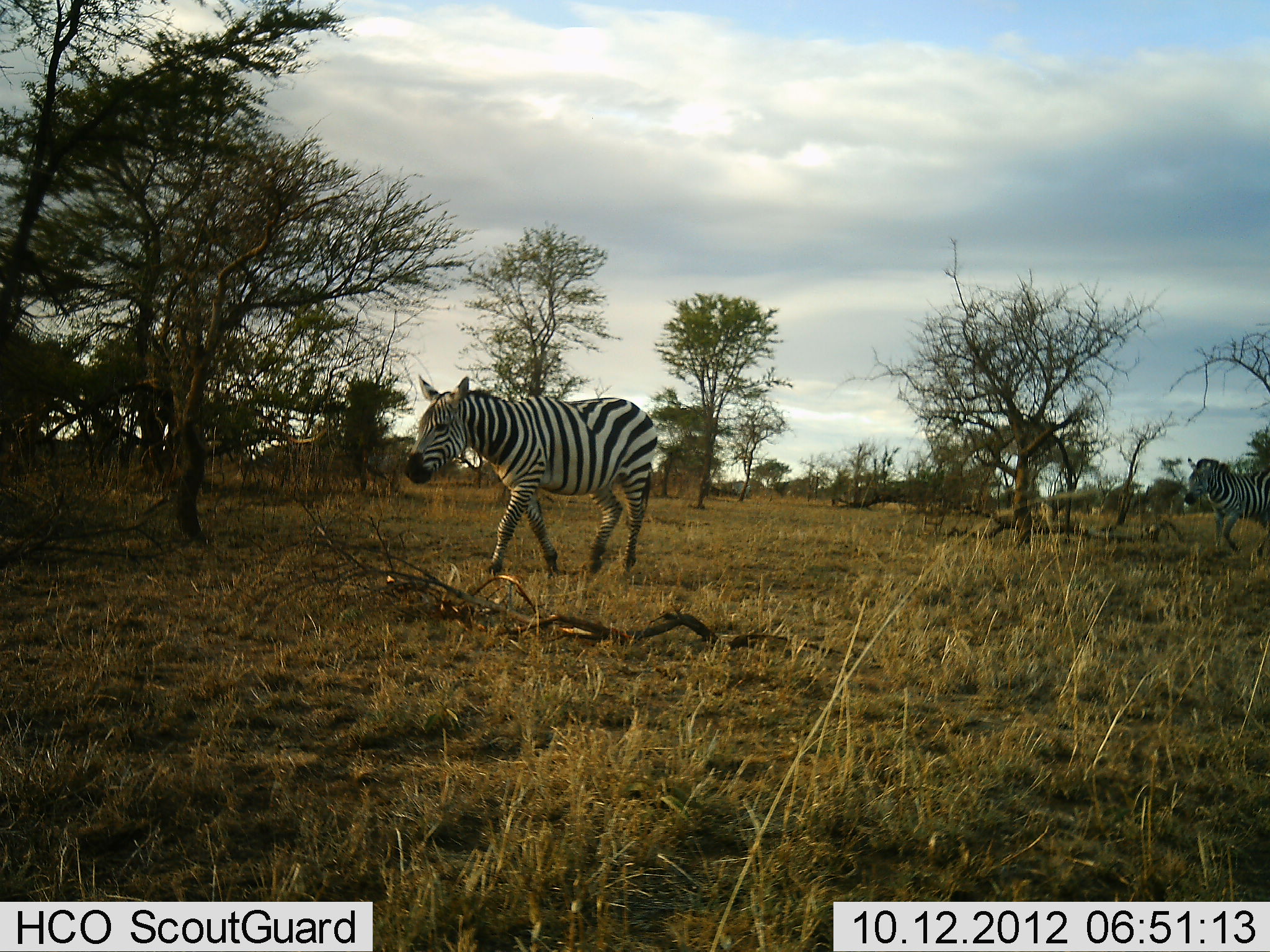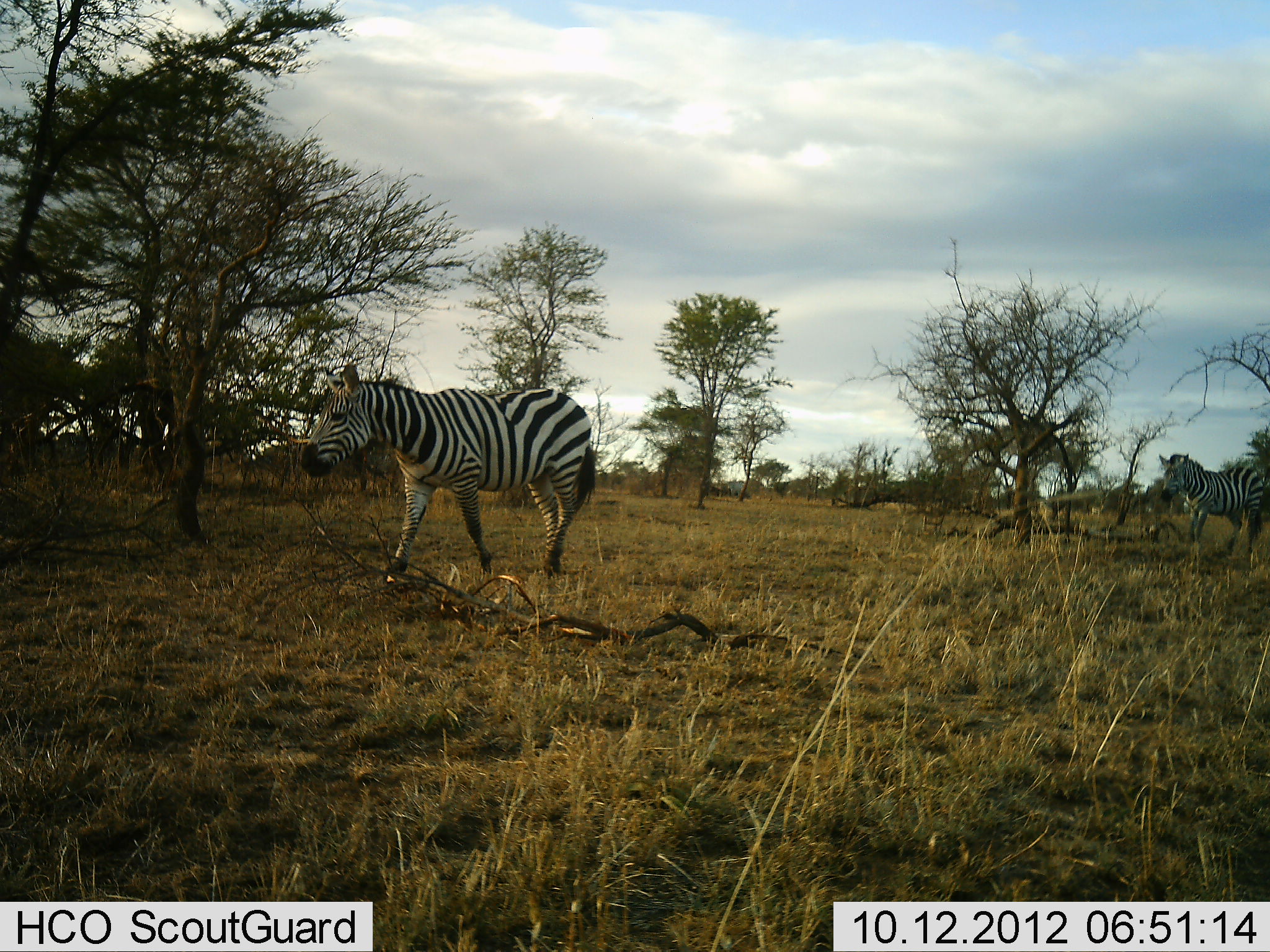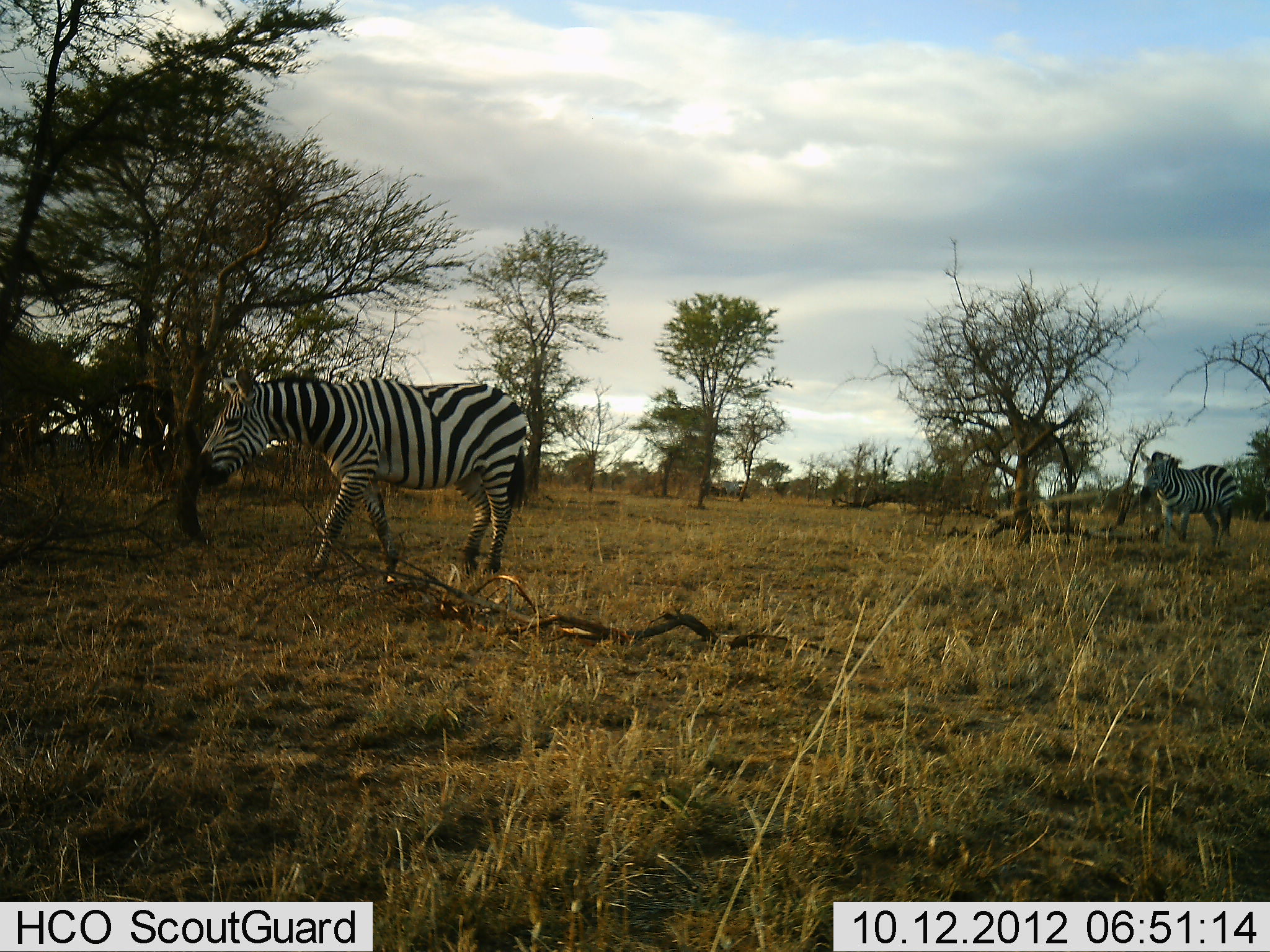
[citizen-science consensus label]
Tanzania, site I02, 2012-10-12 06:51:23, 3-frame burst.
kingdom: Animalia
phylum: Chordata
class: Mammalia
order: Perissodactyla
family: Equidae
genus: Equus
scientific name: Equus quagga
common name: plains zebra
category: zebra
Zebra (plains zebra) (Equus quagga), count 2. Behavior (volunteer vote fractions): standing 0%, resting 0%, moving 100%, interacting 0%. Young present (vote fraction): 0%. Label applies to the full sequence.